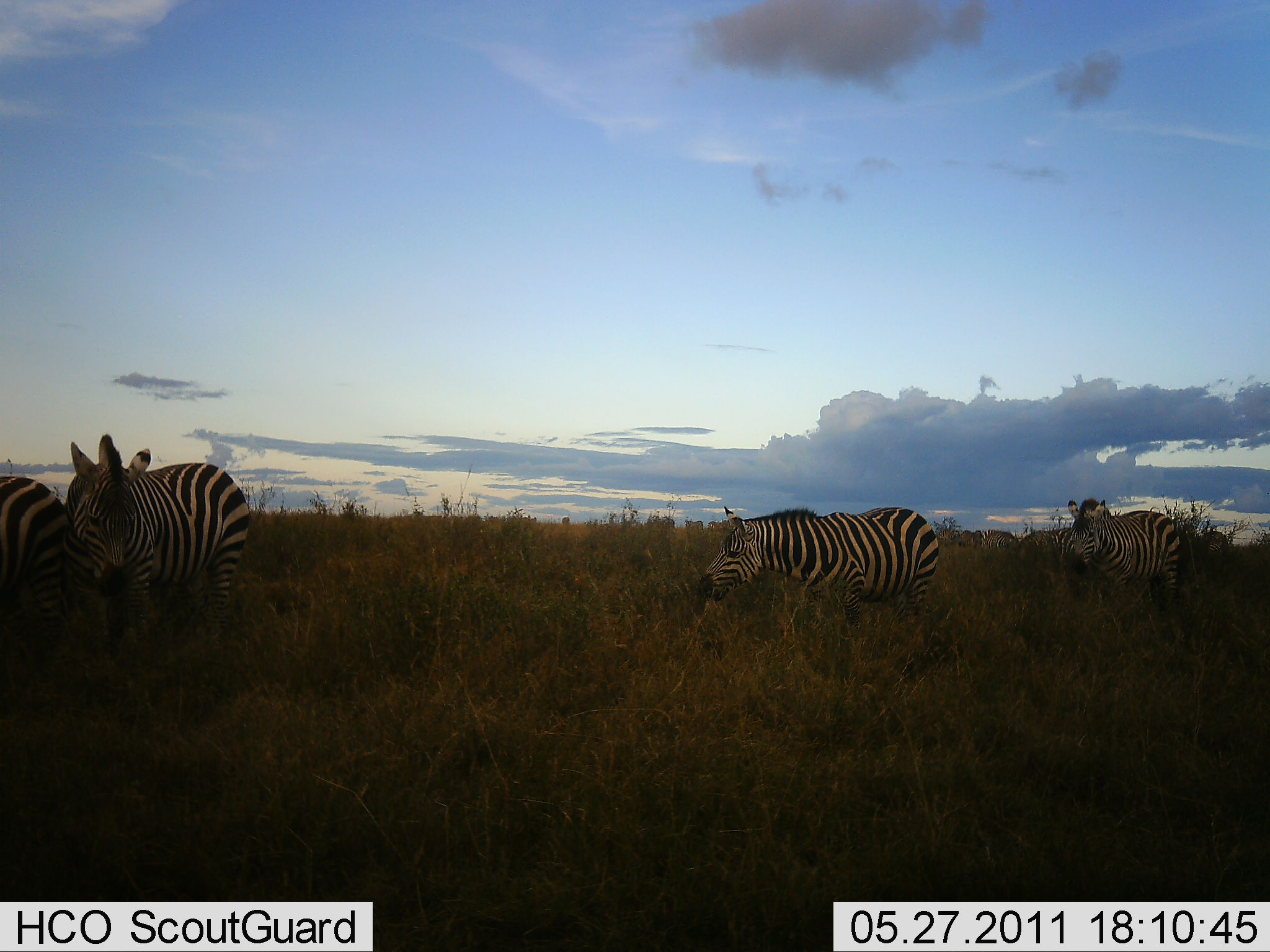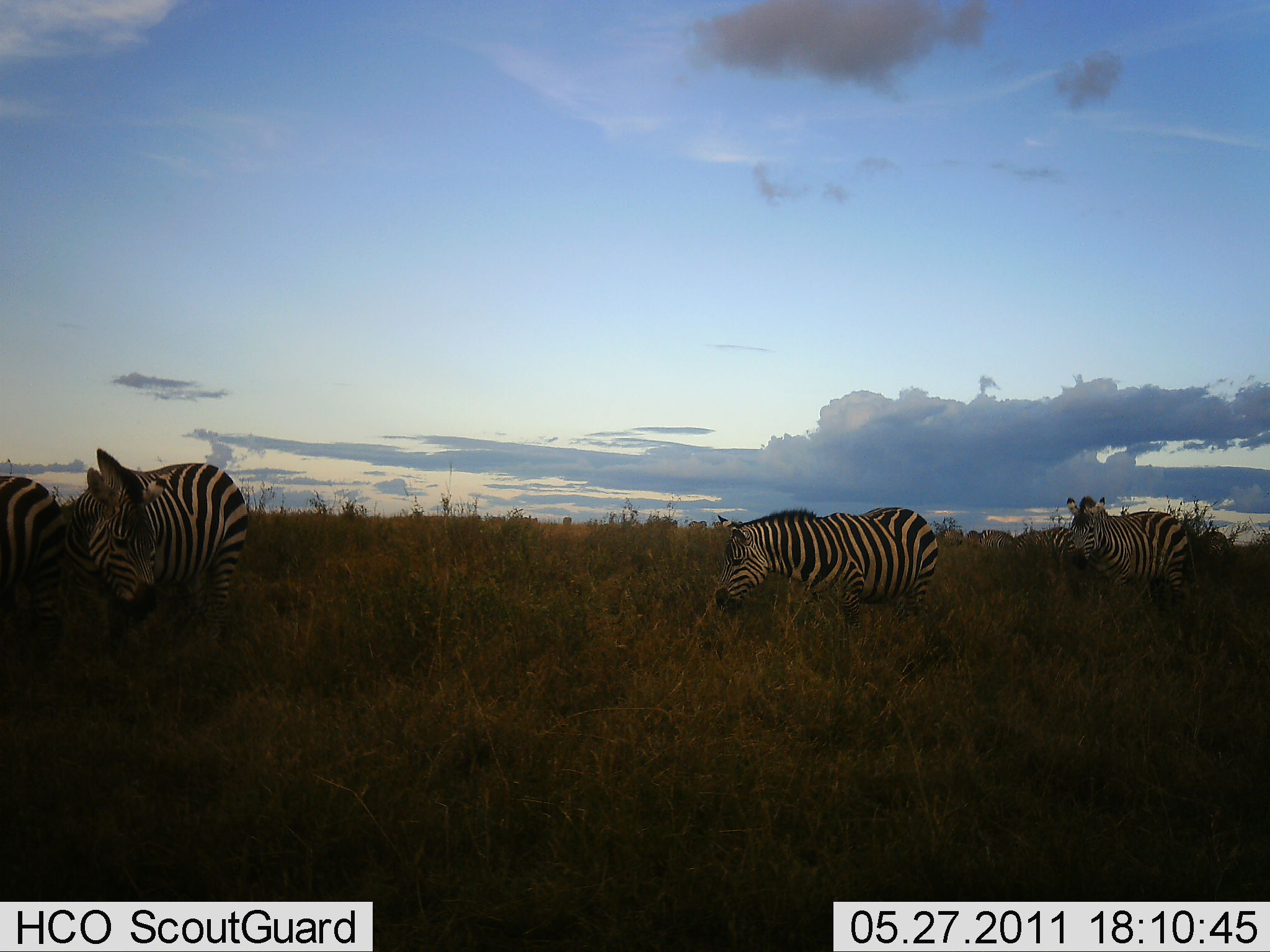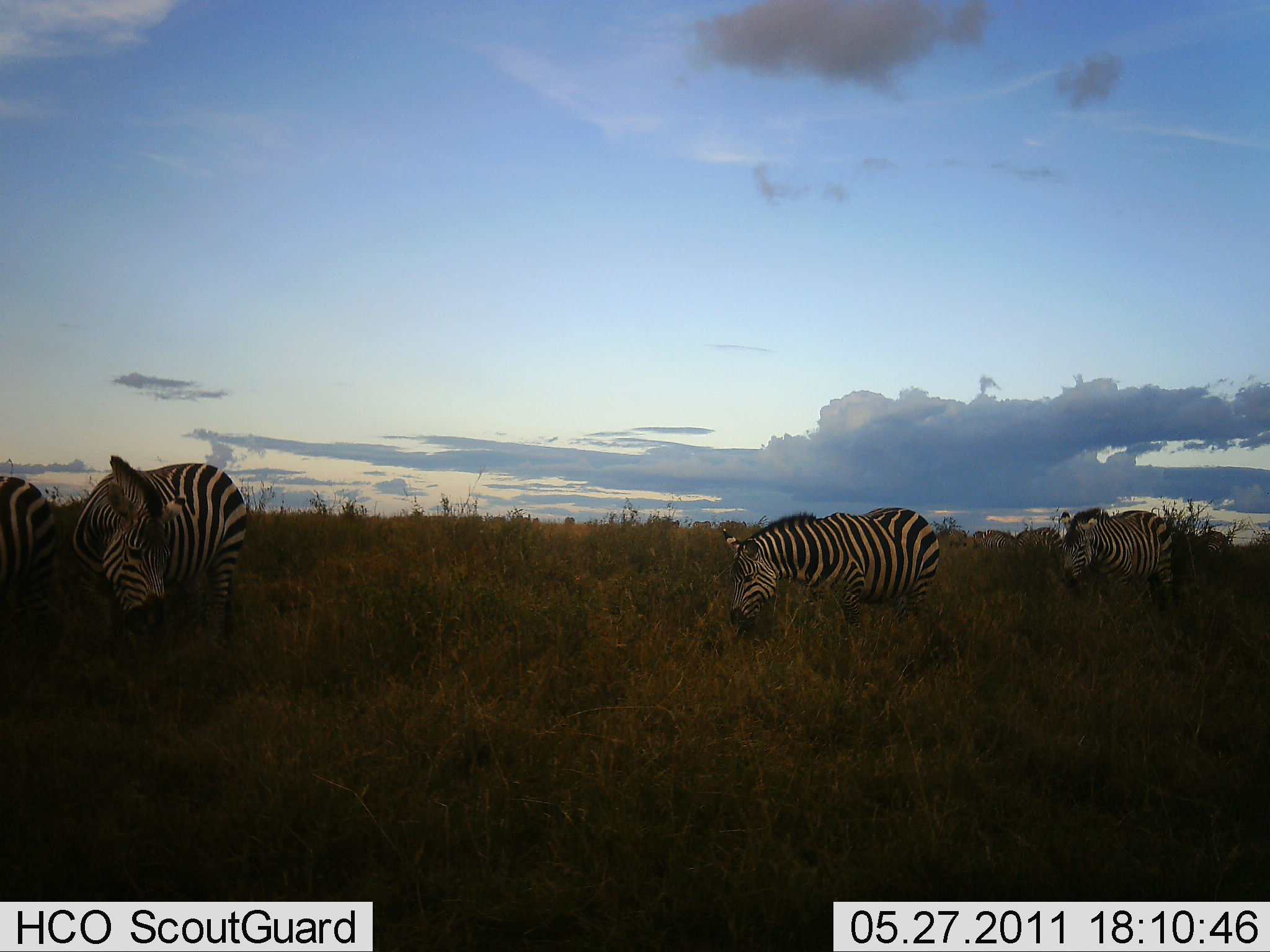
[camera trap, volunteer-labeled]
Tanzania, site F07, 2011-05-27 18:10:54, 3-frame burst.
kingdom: Animalia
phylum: Chordata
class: Mammalia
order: Perissodactyla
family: Equidae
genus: Equus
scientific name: Equus quagga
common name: plains zebra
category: zebra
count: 4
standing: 36%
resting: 0%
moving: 0%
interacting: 0%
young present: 0%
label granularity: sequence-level